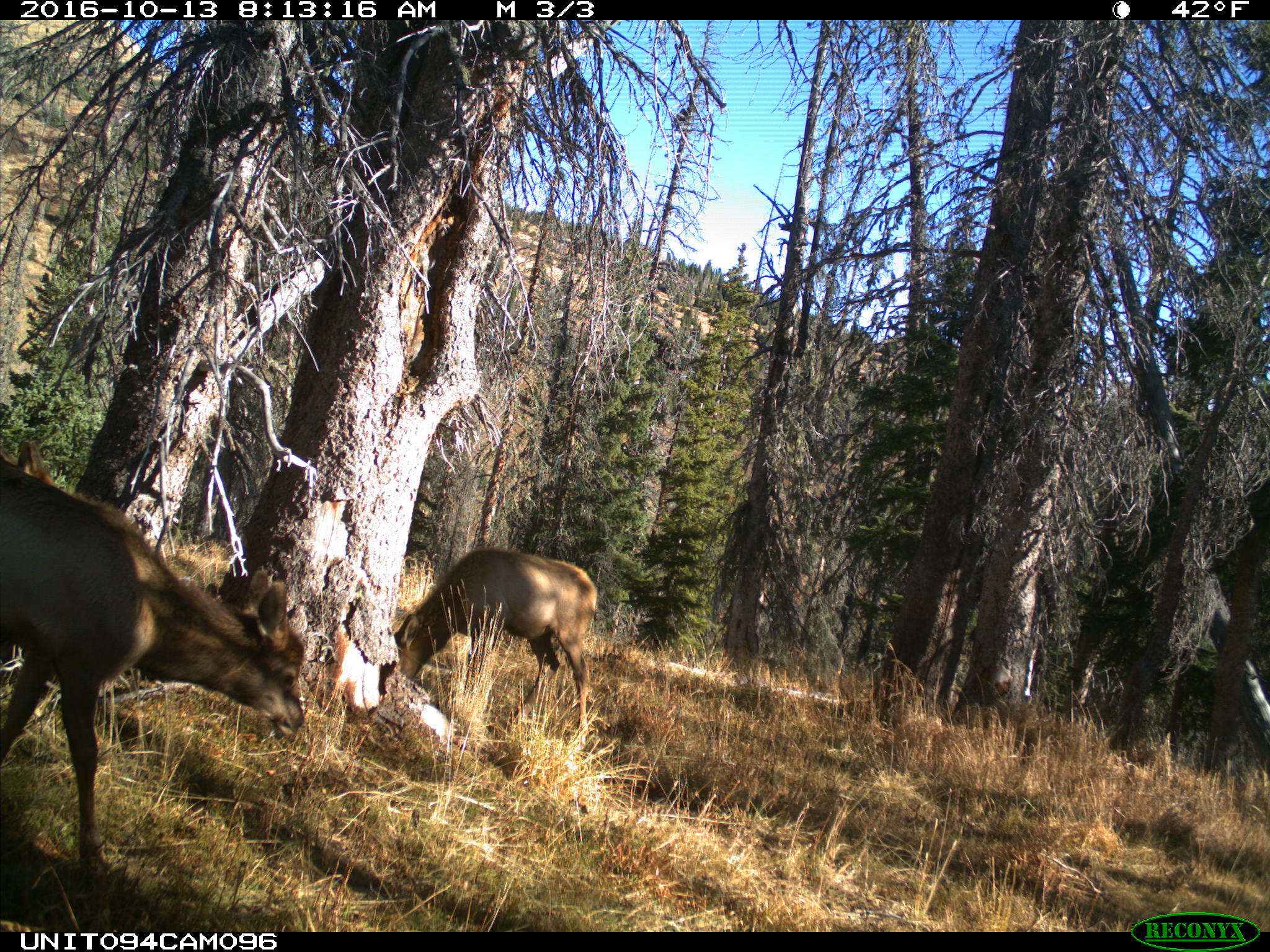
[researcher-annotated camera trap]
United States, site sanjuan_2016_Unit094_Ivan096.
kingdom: Animalia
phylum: Chordata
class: Mammalia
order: Artiodactyla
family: Cervidae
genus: Cervus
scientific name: Cervus elaphus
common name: red deer